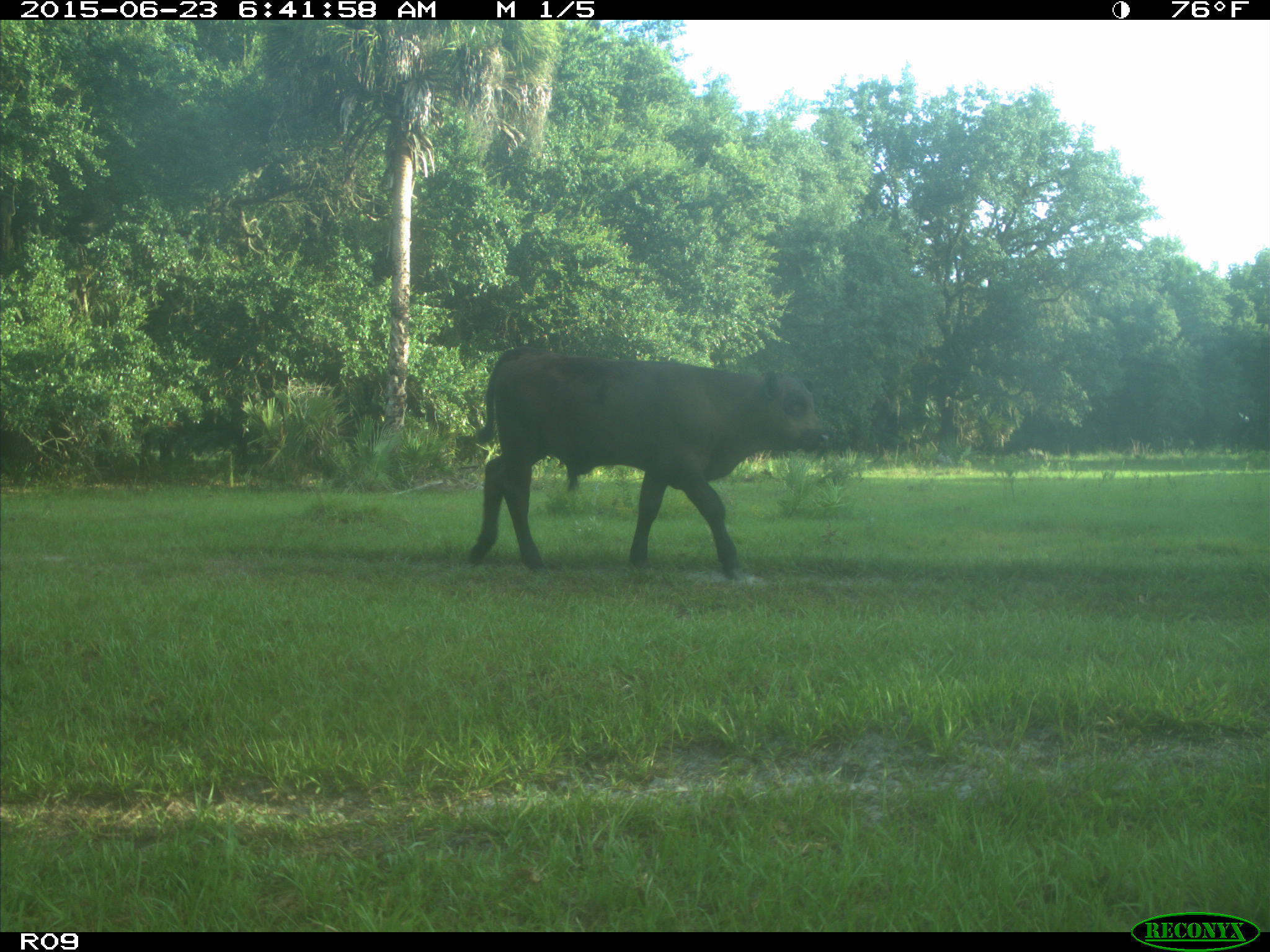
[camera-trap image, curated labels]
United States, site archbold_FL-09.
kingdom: Animalia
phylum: Chordata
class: Mammalia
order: Artiodactyla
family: Bovidae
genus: Bos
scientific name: Bos taurus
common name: domestic cow